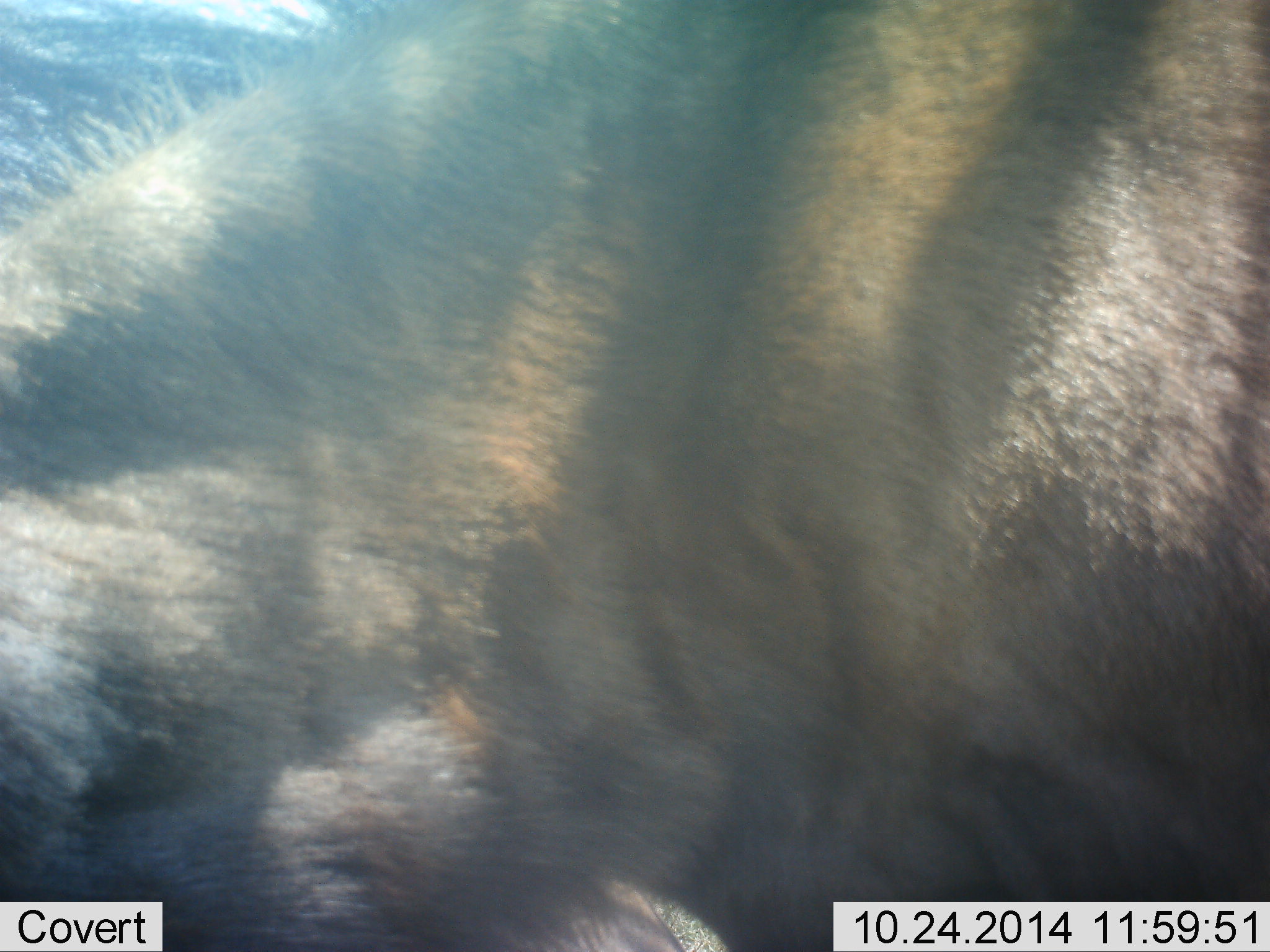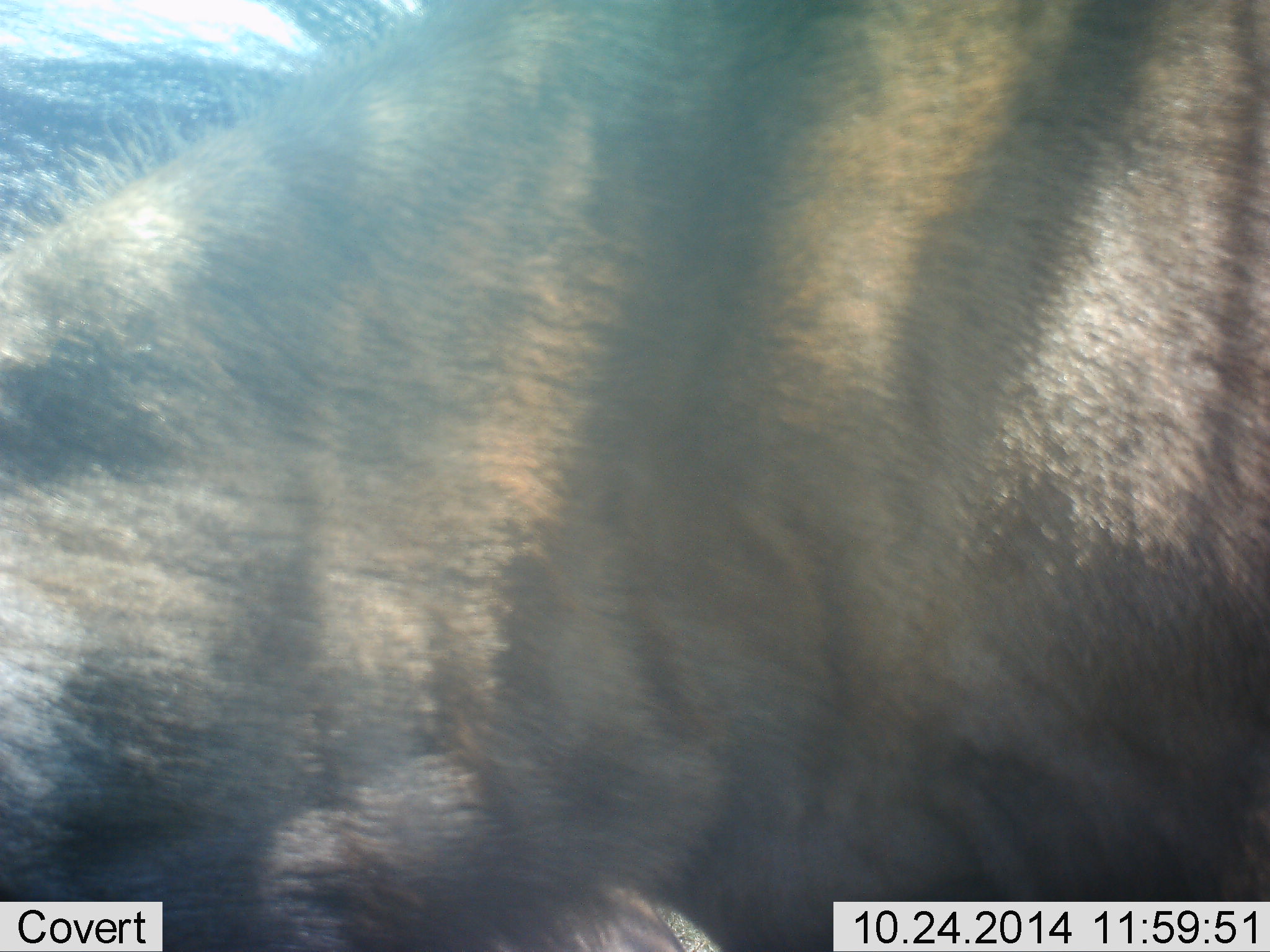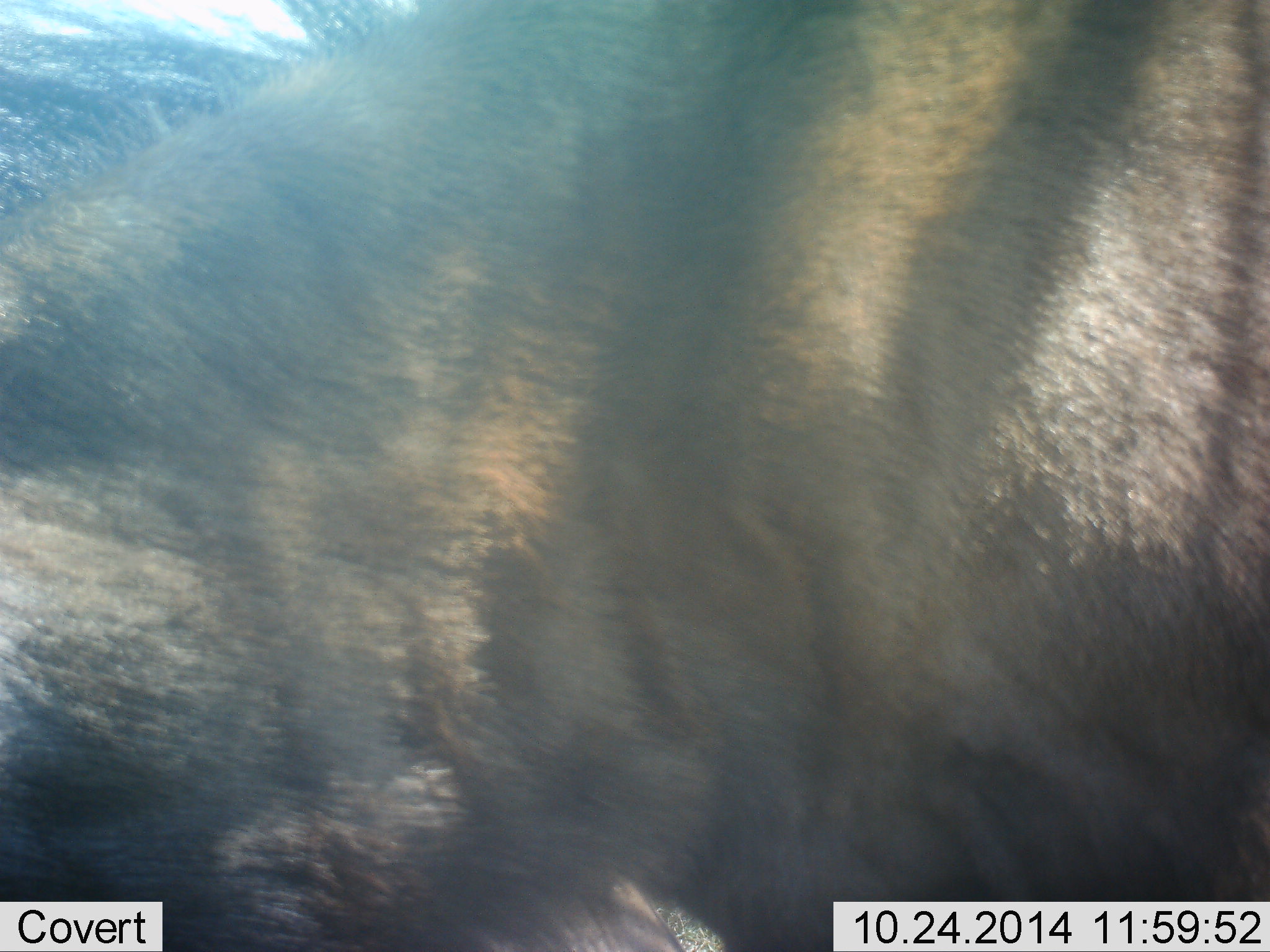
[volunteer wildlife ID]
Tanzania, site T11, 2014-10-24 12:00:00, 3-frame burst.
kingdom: Animalia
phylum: Chordata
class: Mammalia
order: Artiodactyla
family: Bovidae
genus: Connochaetes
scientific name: Connochaetes taurinus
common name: blue wildebeest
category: wildebeest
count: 1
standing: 80%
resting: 10%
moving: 0%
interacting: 0%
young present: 0%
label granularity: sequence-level